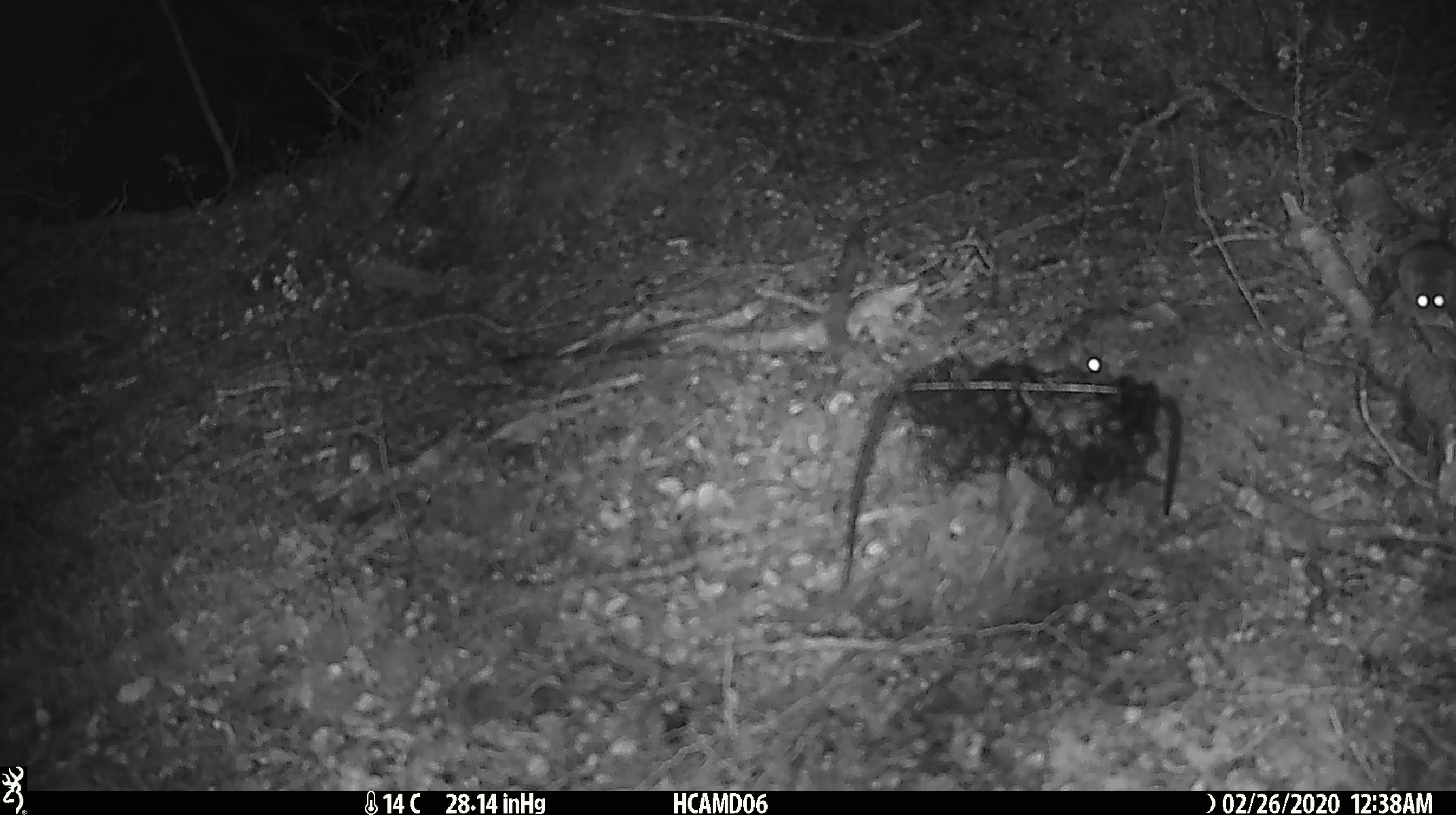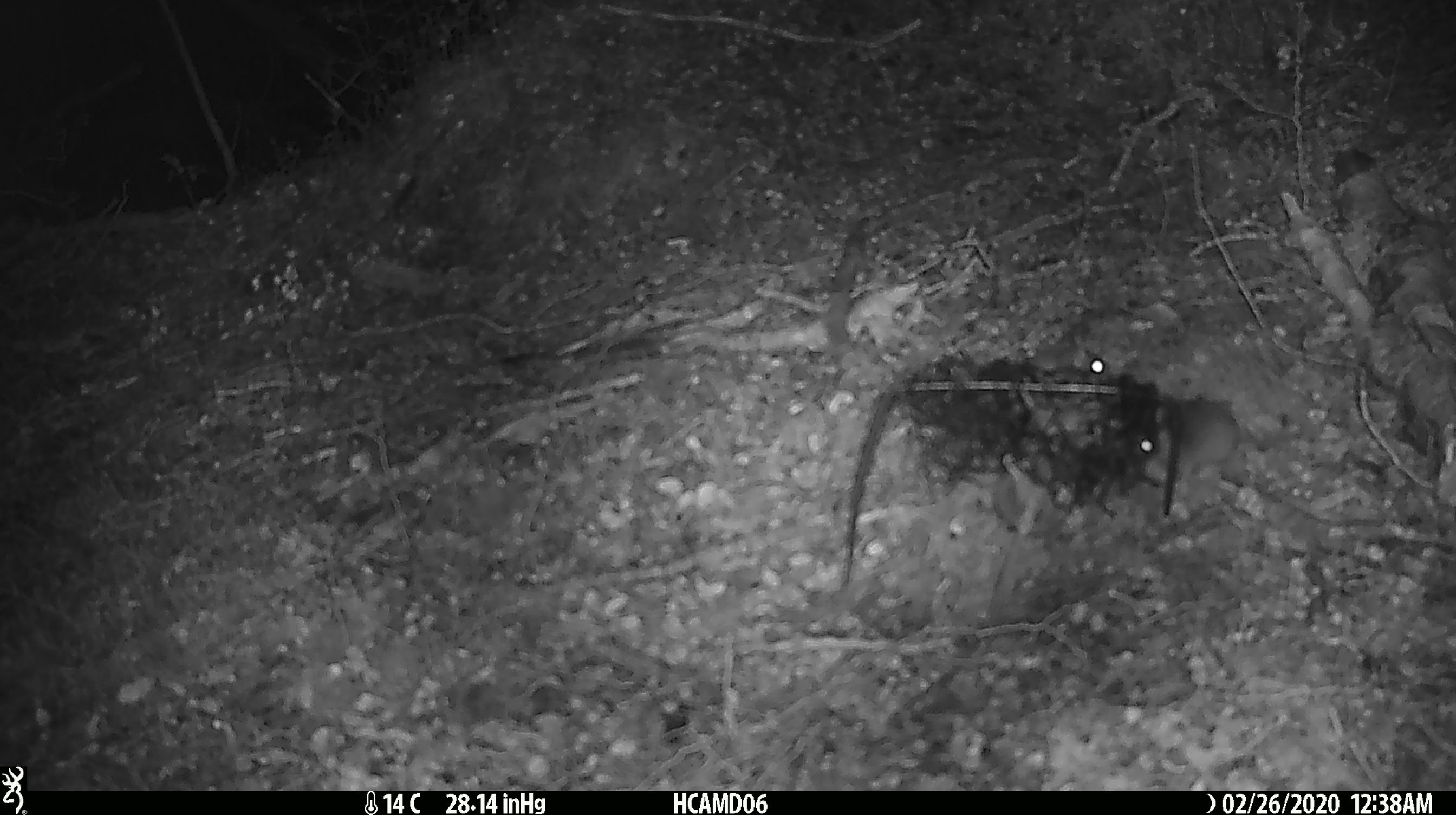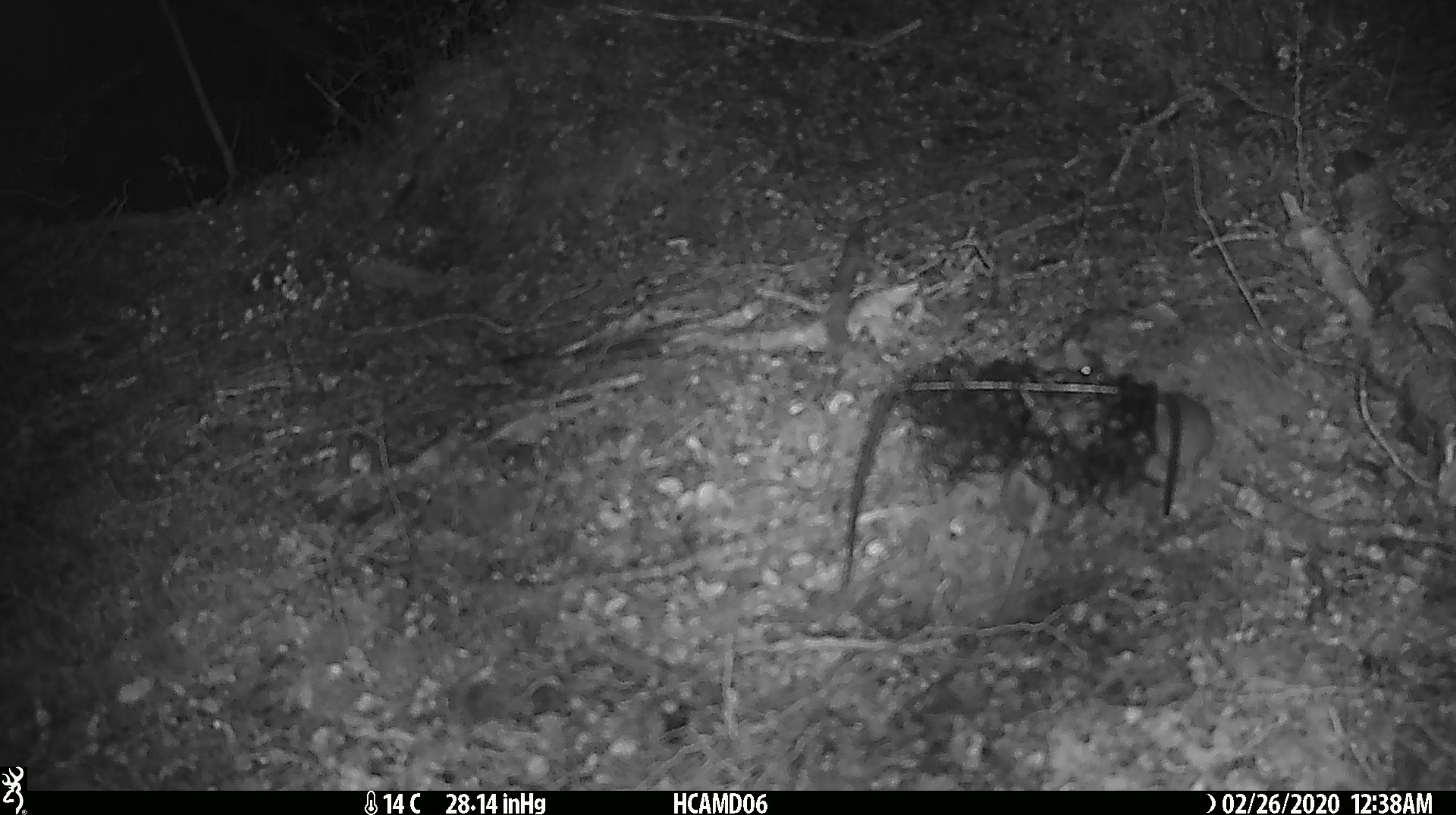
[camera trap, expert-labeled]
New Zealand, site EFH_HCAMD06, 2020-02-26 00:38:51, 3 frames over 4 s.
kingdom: Animalia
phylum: Chordata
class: Mammalia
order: Rodentia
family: Muridae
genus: Mus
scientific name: Mus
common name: mouse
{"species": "mouse (Mus)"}